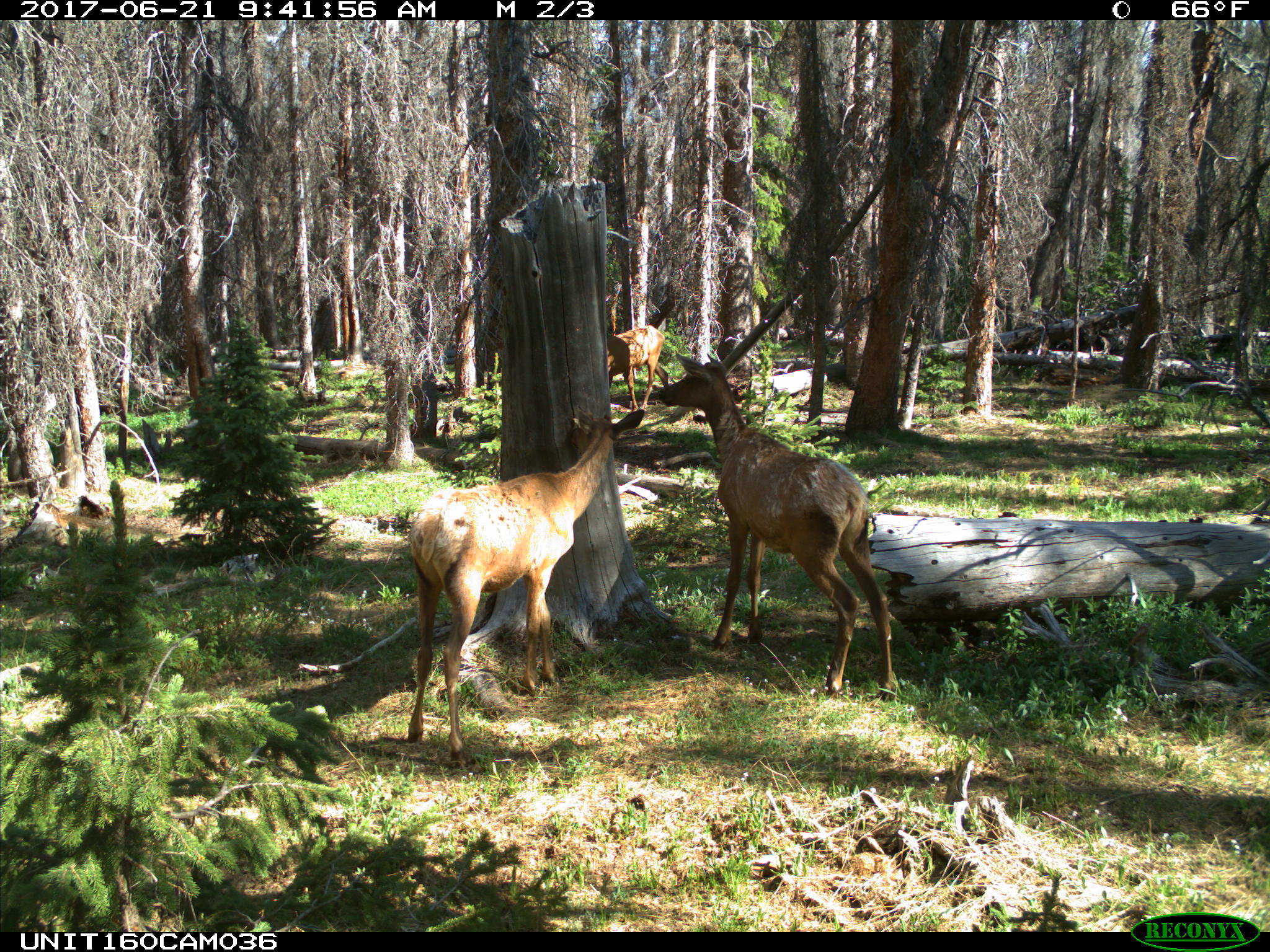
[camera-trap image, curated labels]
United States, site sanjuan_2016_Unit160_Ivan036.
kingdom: Animalia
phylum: Chordata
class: Mammalia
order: Artiodactyla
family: Cervidae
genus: Cervus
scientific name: Cervus elaphus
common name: red deer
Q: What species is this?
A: Cervus elaphus (red deer).